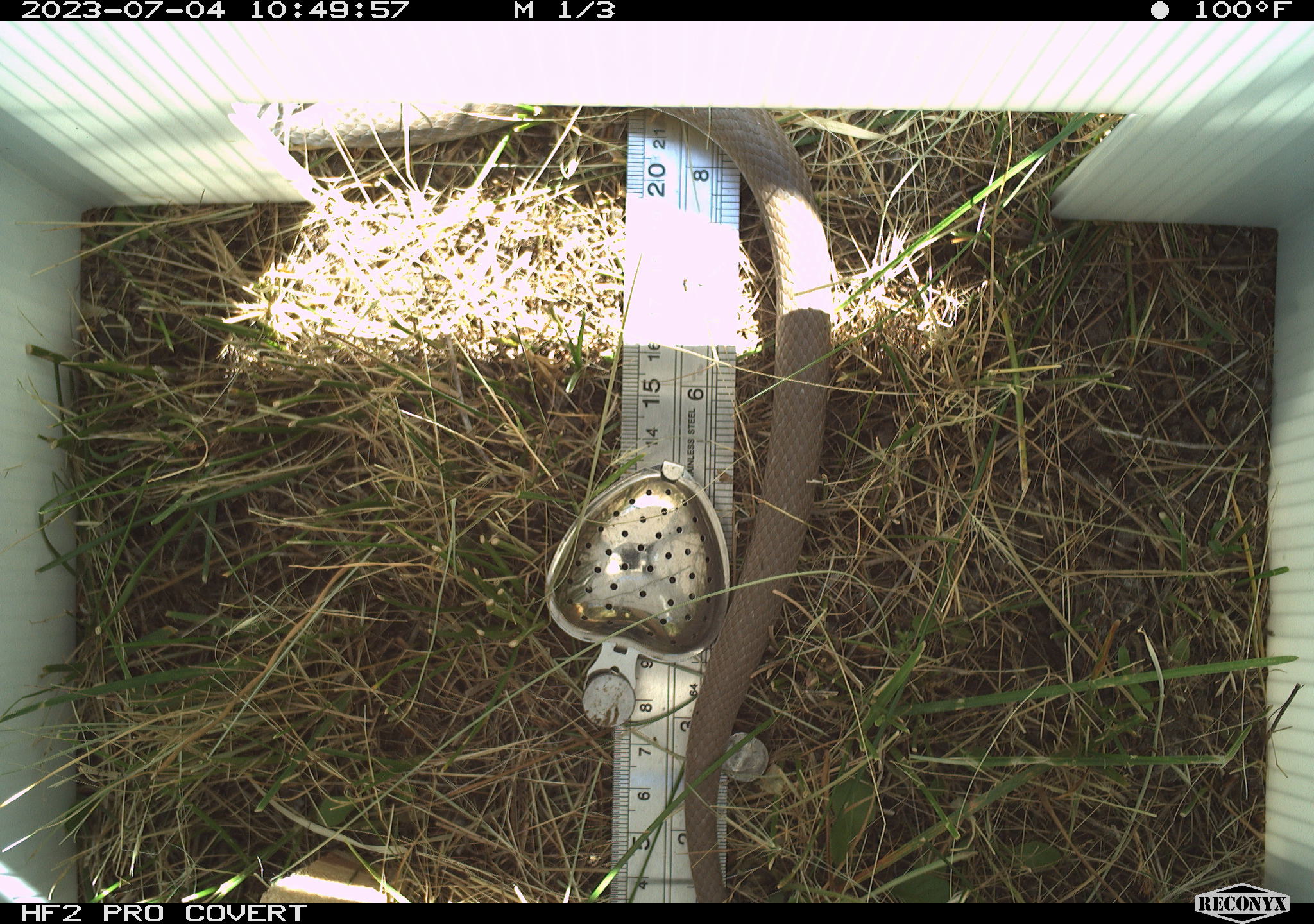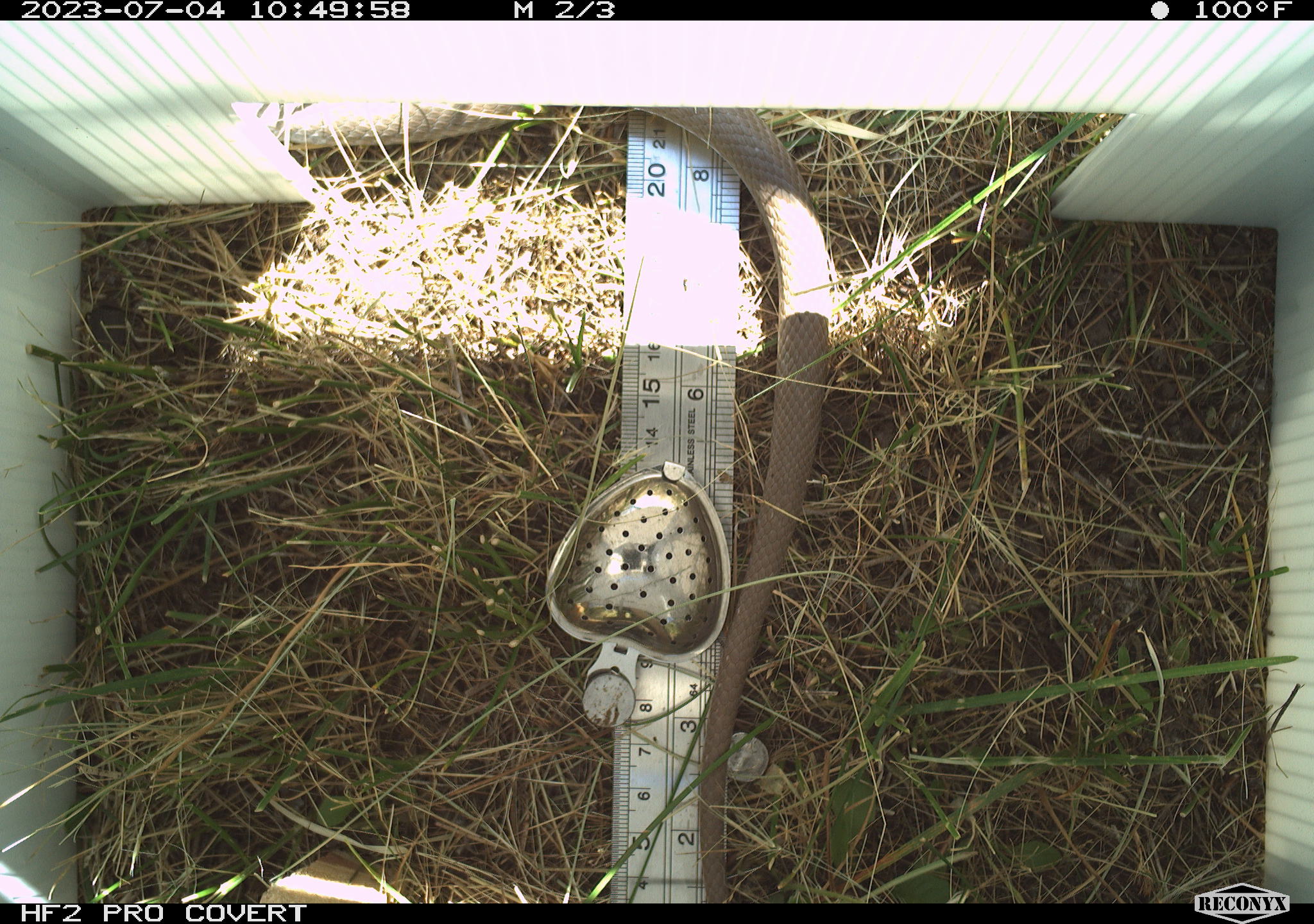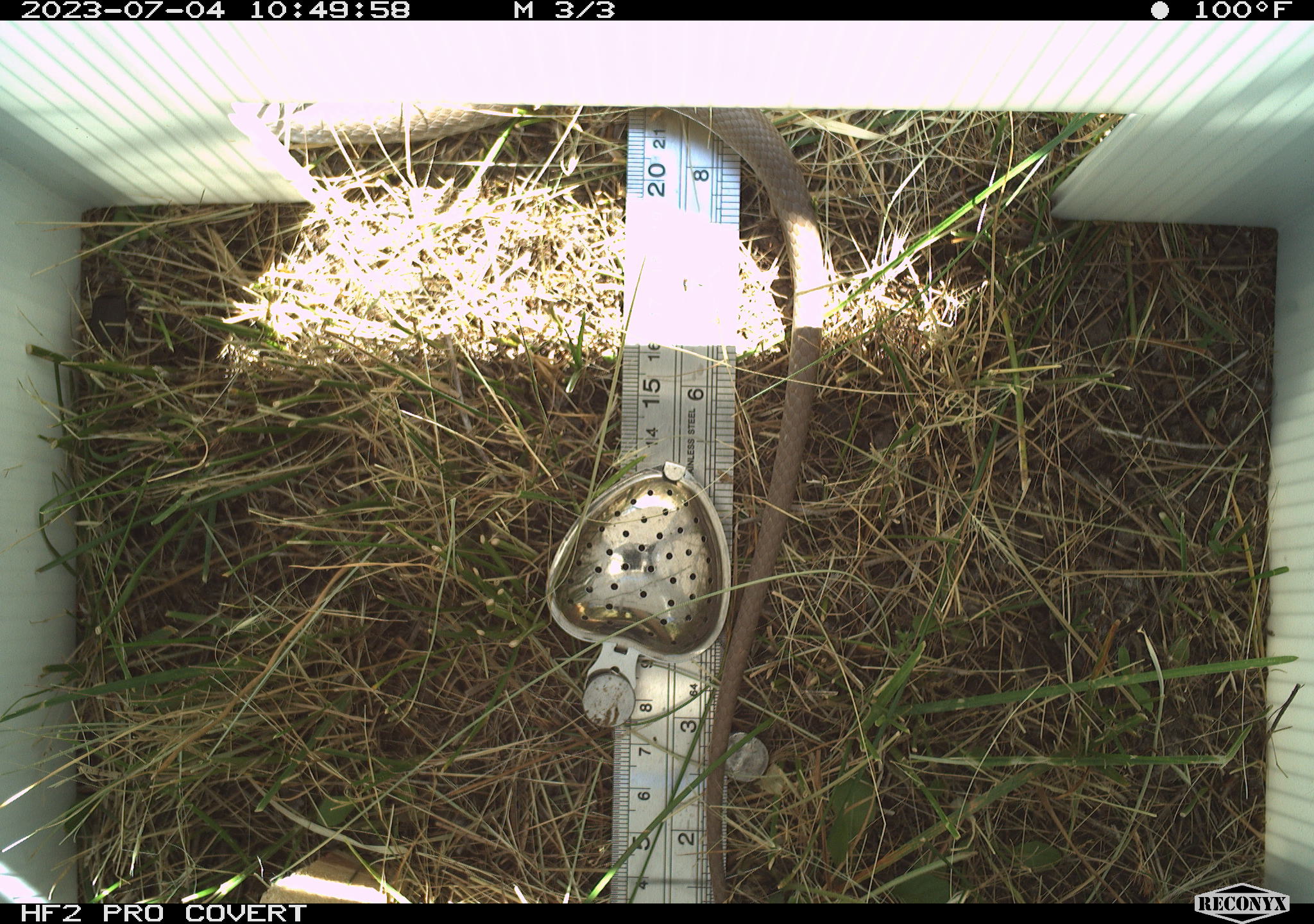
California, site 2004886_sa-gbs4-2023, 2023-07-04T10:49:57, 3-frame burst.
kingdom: Animalia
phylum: Chordata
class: Reptilia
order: Squamata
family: Colubridae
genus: Coluber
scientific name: Coluber constrictor mormon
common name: western yellow-bellied racer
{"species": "western yellow-bellied racer (Coluber constrictor mormon)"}